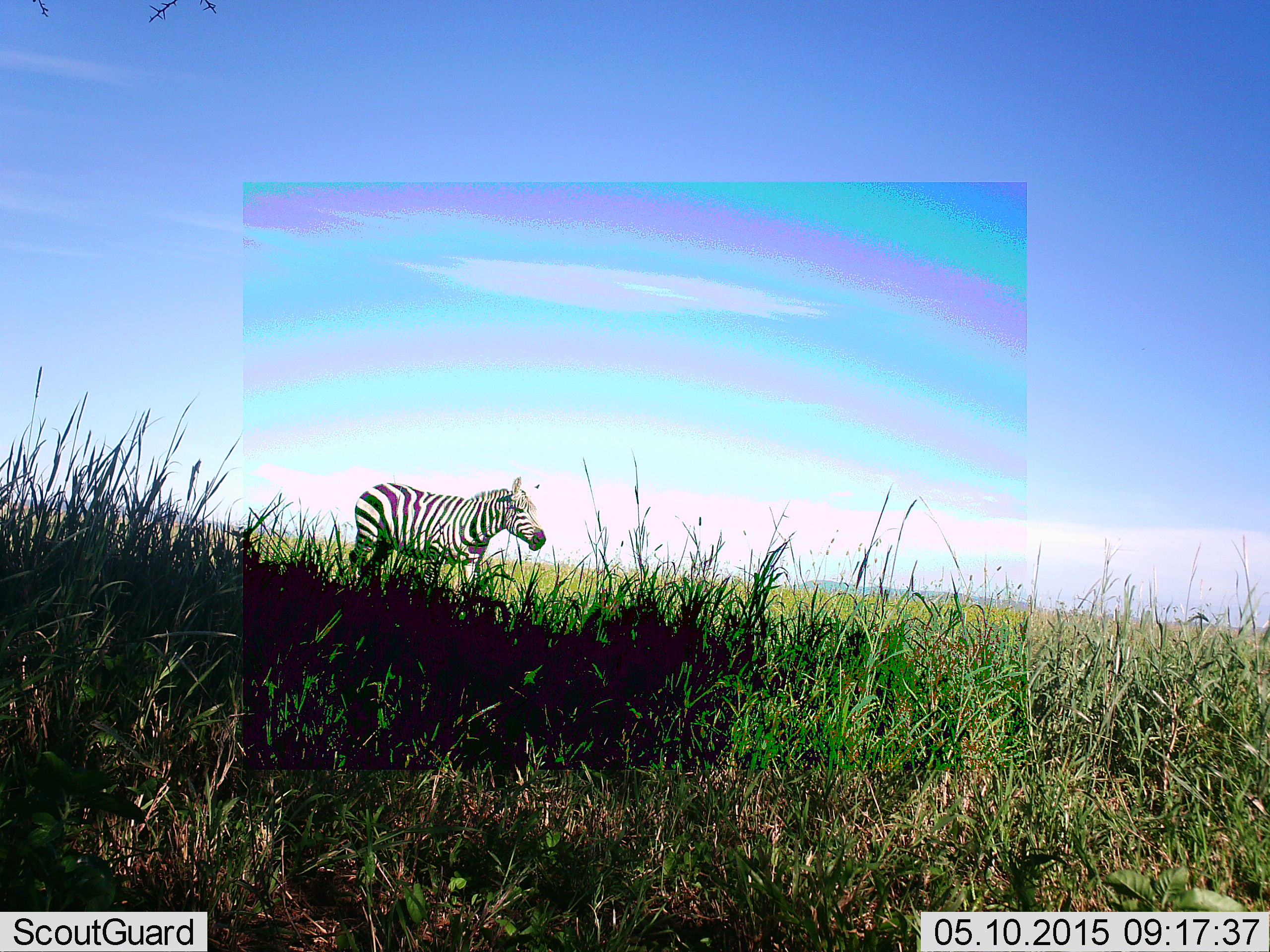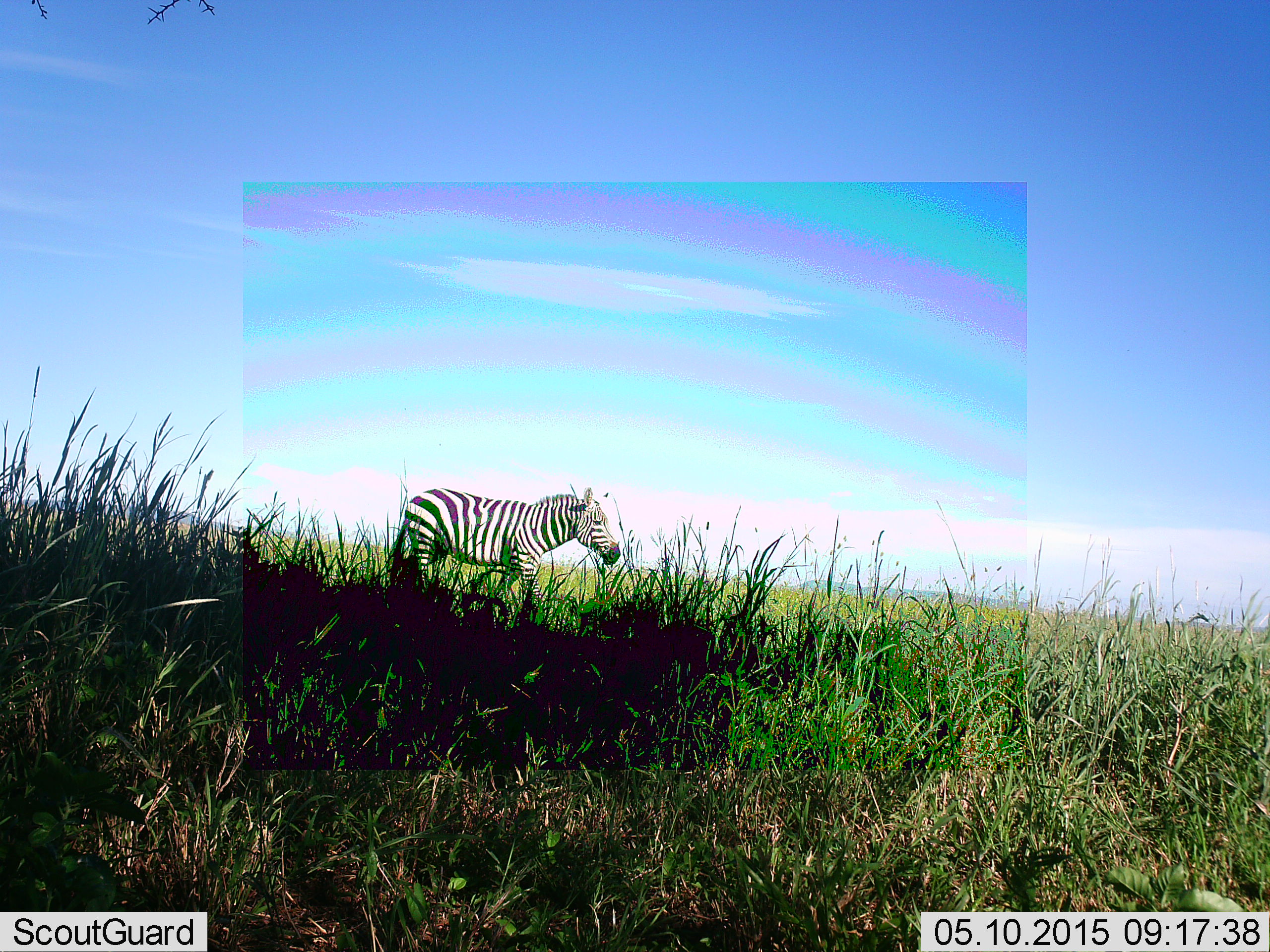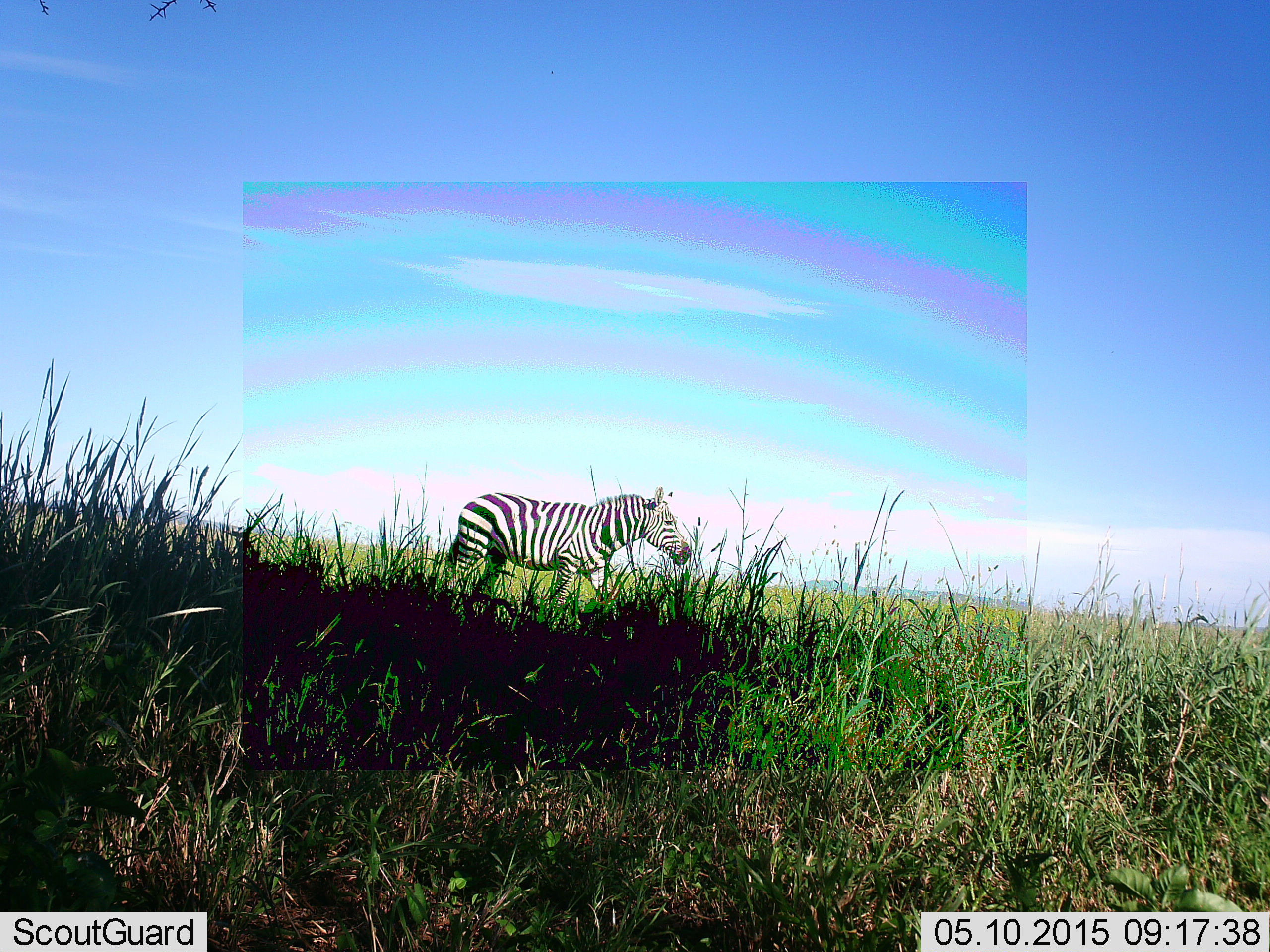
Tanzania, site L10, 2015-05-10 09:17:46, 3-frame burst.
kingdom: Animalia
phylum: Chordata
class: Mammalia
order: Perissodactyla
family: Equidae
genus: Equus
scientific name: Equus quagga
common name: plains zebra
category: zebra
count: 1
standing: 10%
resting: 0%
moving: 90%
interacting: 0%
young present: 0%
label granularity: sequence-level